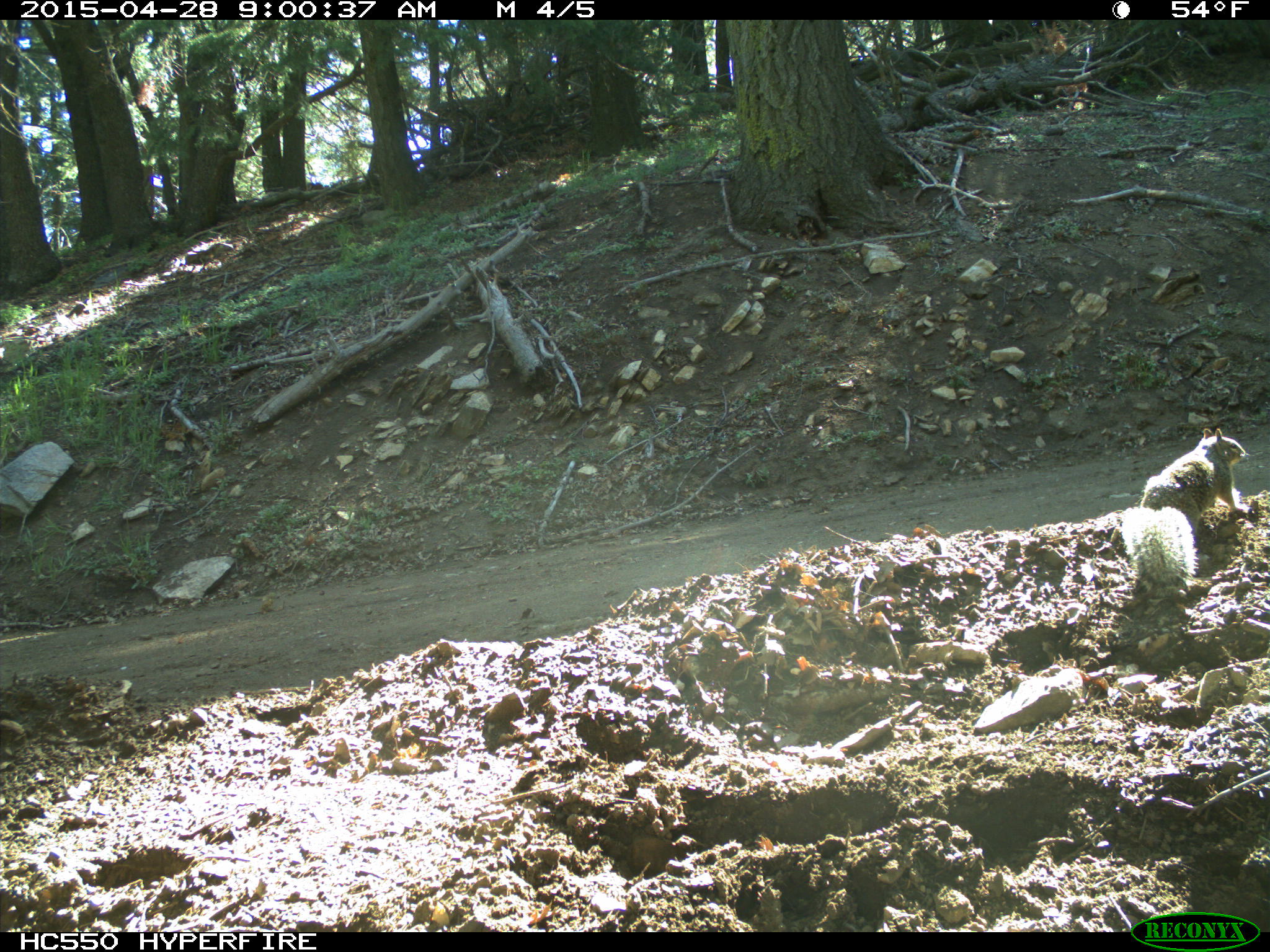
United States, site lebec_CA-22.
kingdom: Animalia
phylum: Chordata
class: Mammalia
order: Rodentia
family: Sciuridae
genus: Otospermophilus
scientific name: Otospermophilus beecheyi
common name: california ground squirrel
Otospermophilus beecheyi (california ground squirrel).